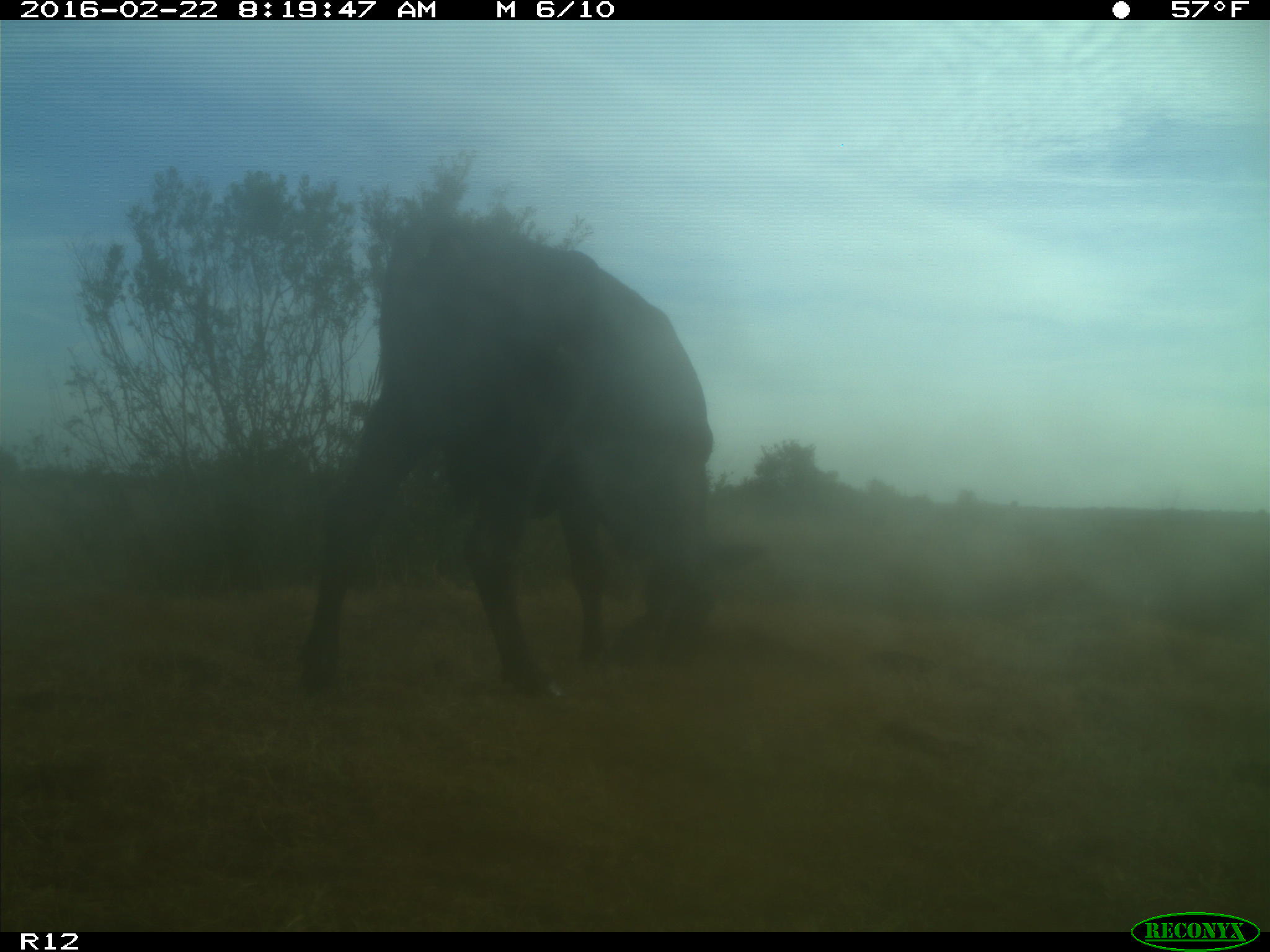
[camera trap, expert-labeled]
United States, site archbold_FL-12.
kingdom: Animalia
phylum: Chordata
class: Mammalia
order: Artiodactyla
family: Bovidae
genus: Bos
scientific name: Bos taurus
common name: domestic cow